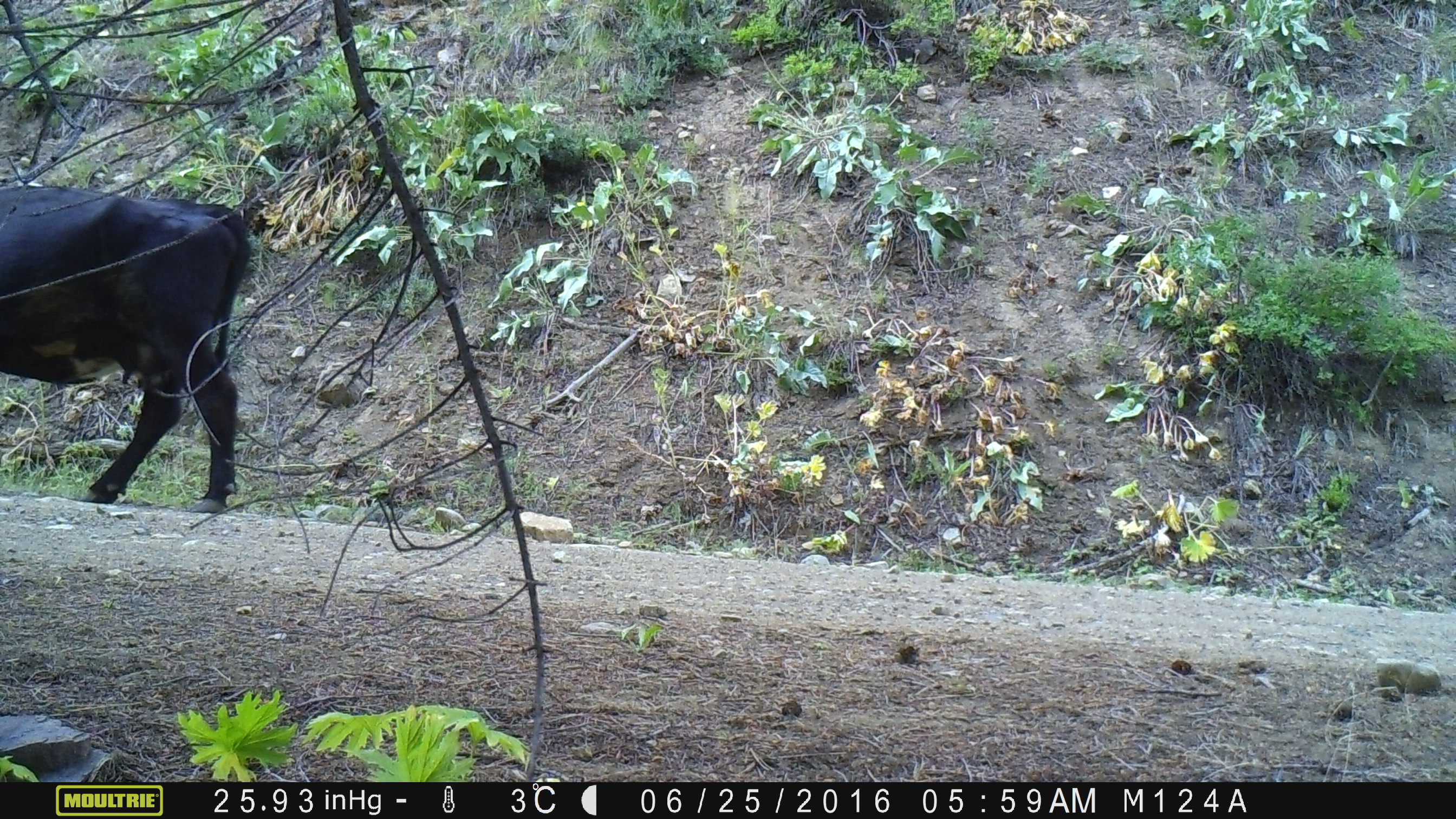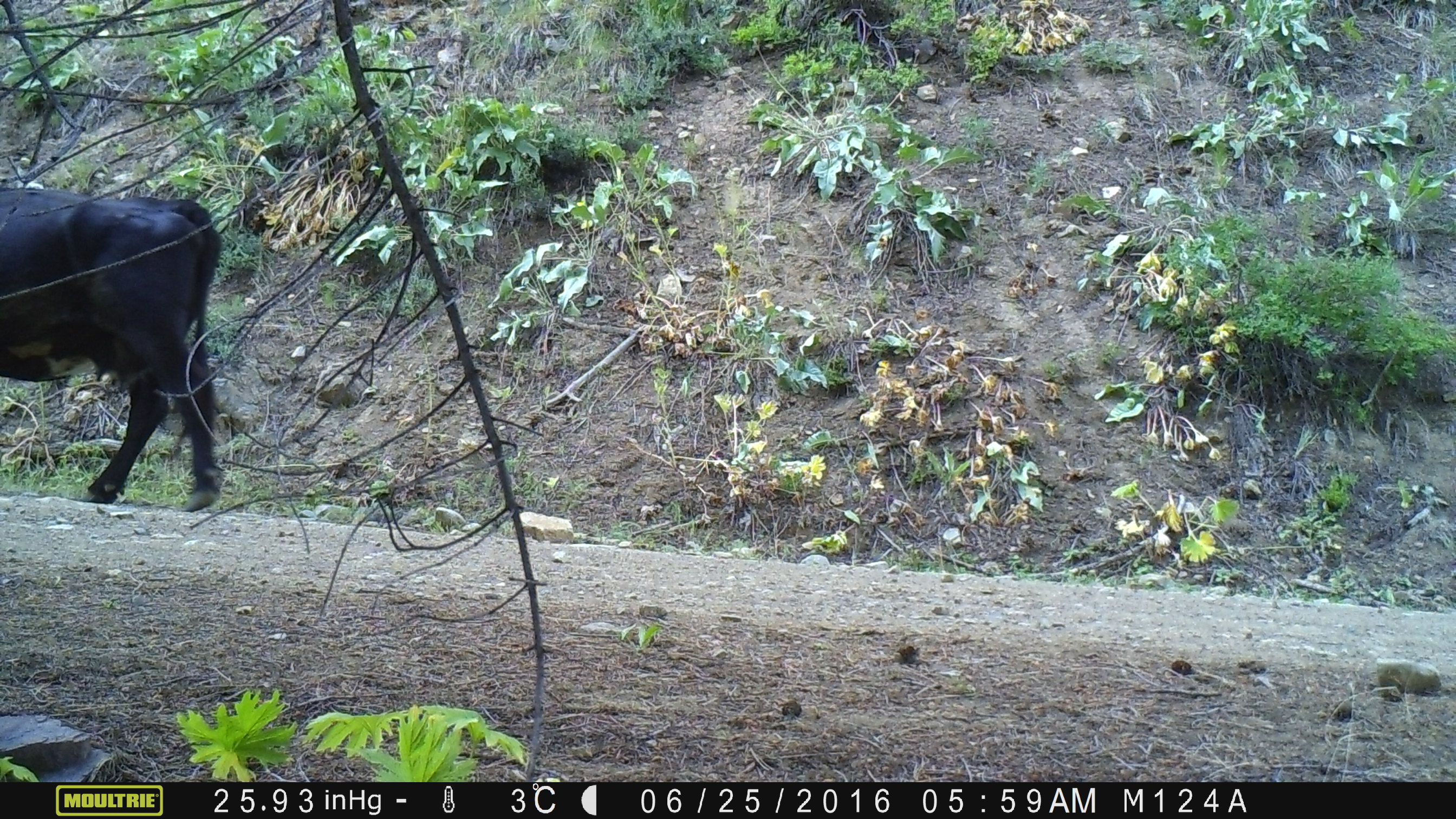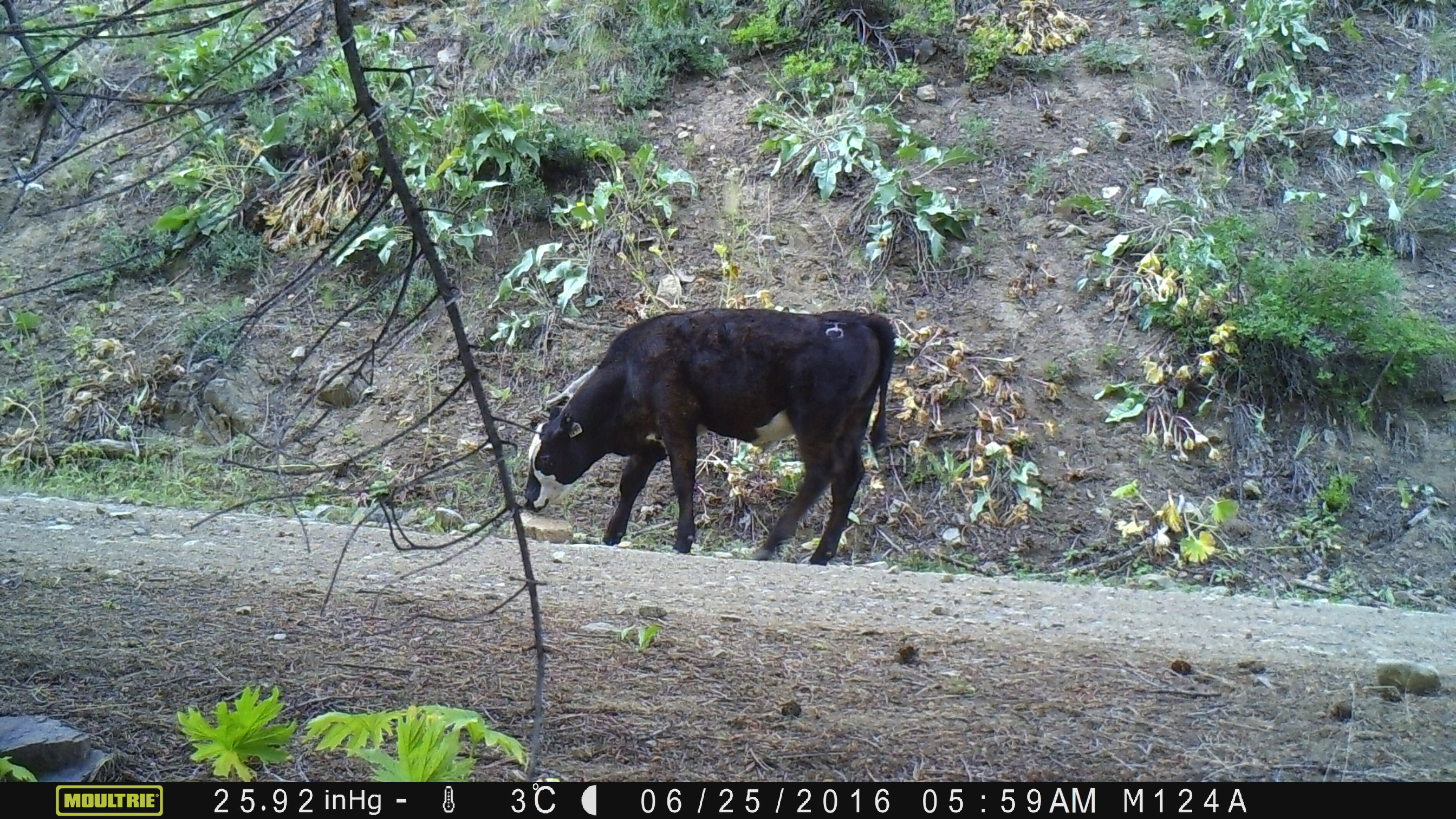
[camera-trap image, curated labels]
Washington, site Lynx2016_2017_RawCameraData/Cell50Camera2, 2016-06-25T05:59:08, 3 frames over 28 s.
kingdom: Animalia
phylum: Chordata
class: Mammalia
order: Artiodactyla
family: Bovidae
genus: Bos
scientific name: Bos taurus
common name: domestic cattle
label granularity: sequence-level